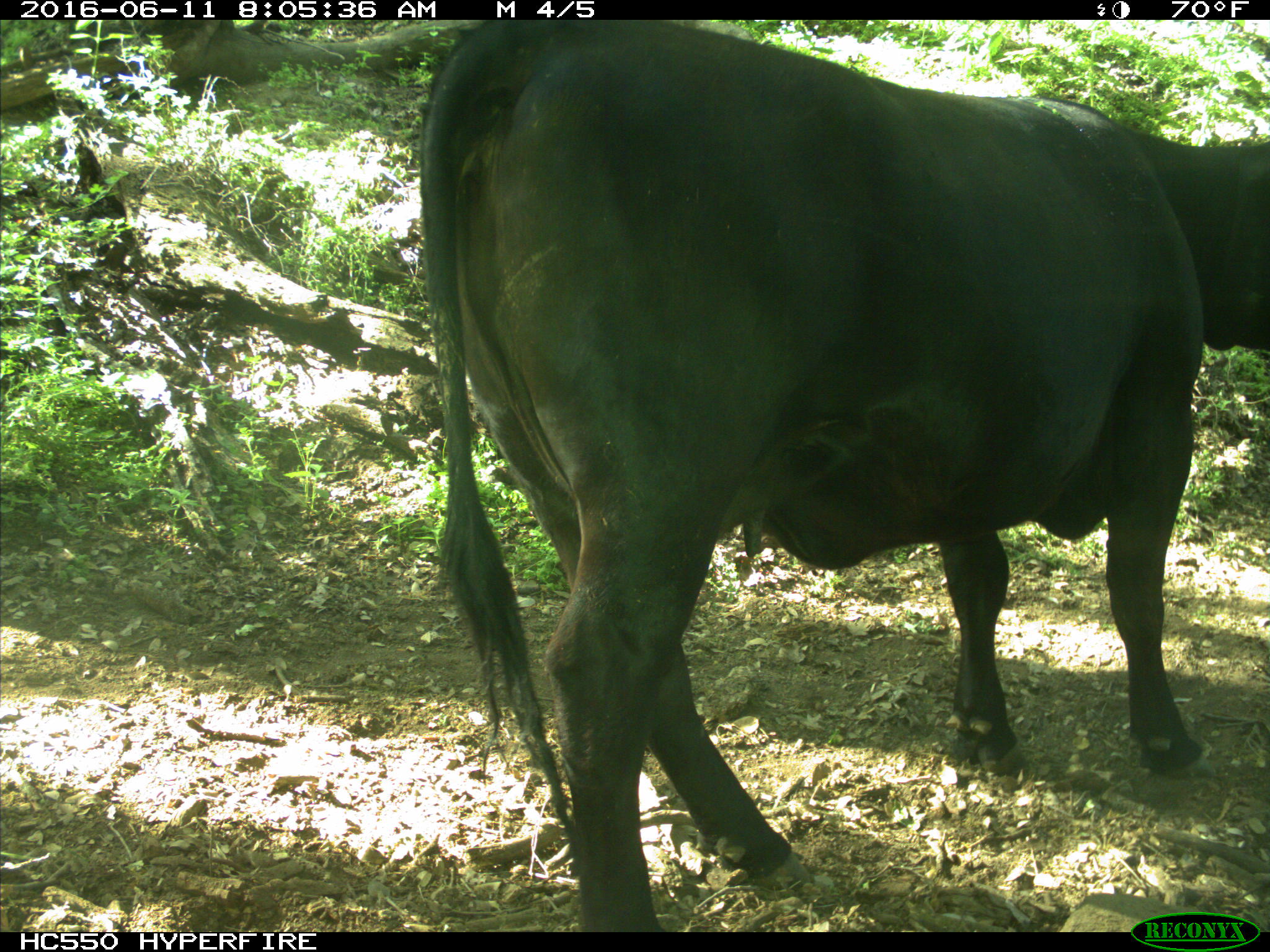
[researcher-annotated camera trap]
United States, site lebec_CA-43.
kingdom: Animalia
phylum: Chordata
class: Mammalia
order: Artiodactyla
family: Bovidae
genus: Bos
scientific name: Bos taurus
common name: domestic cow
Bos taurus (domestic cow).